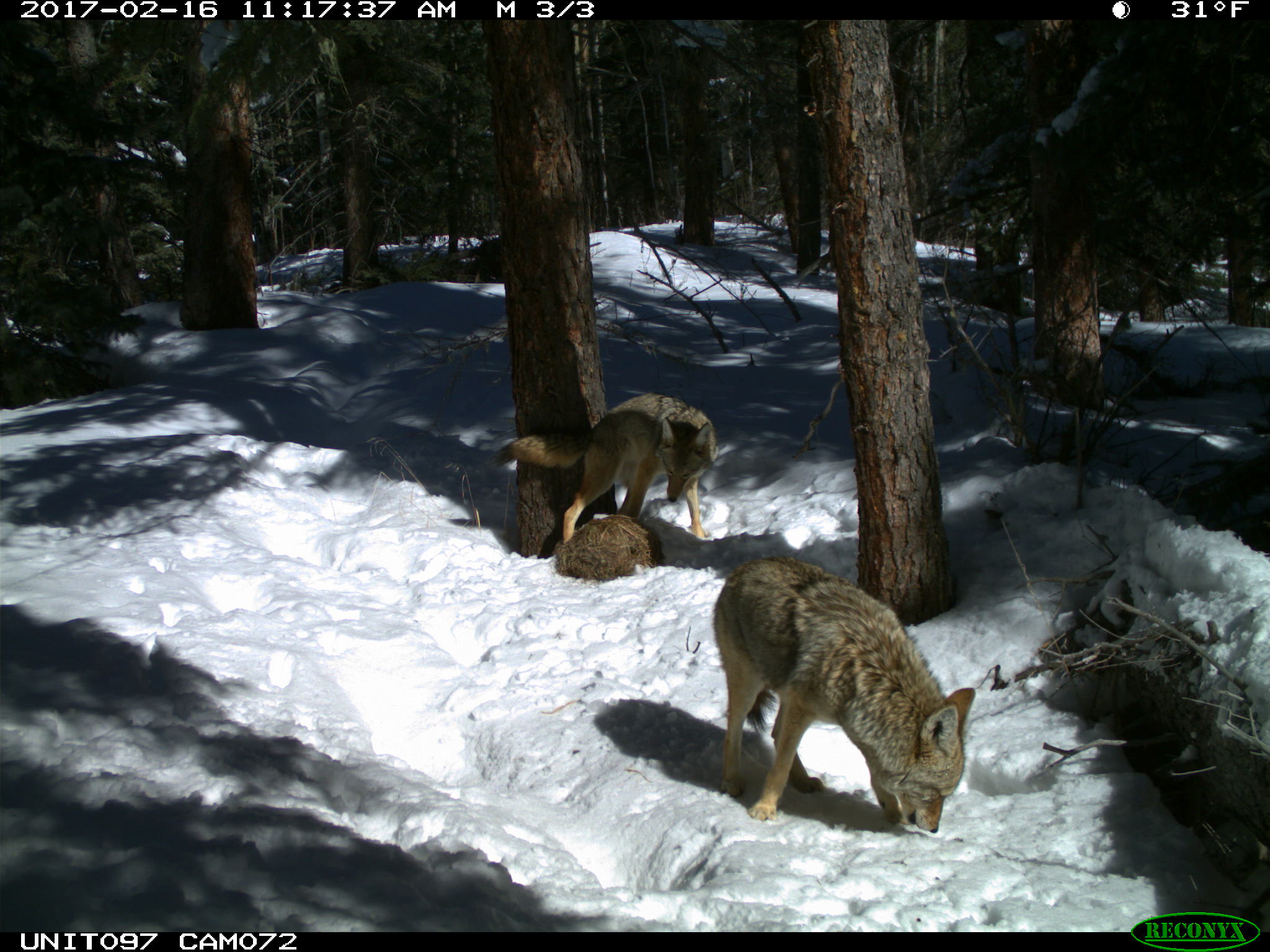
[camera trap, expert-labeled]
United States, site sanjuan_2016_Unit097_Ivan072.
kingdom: Animalia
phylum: Chordata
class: Mammalia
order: Carnivora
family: Canidae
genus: Canis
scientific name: Canis latrans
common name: coyote